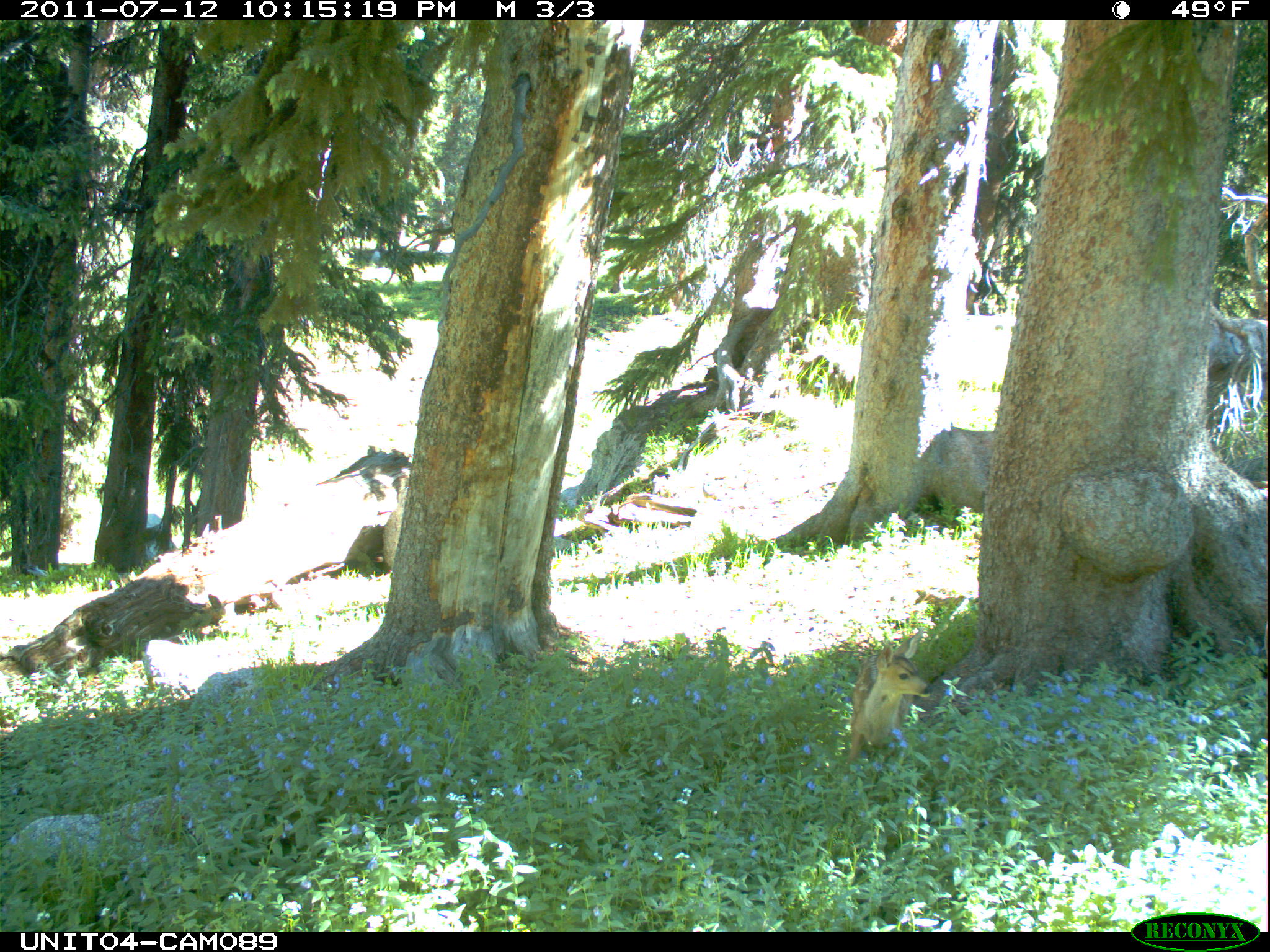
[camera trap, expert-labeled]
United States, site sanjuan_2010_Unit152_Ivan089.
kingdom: Animalia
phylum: Chordata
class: Mammalia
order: Artiodactyla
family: Cervidae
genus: Odocoileus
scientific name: Odocoileus hemionus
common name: mule deer